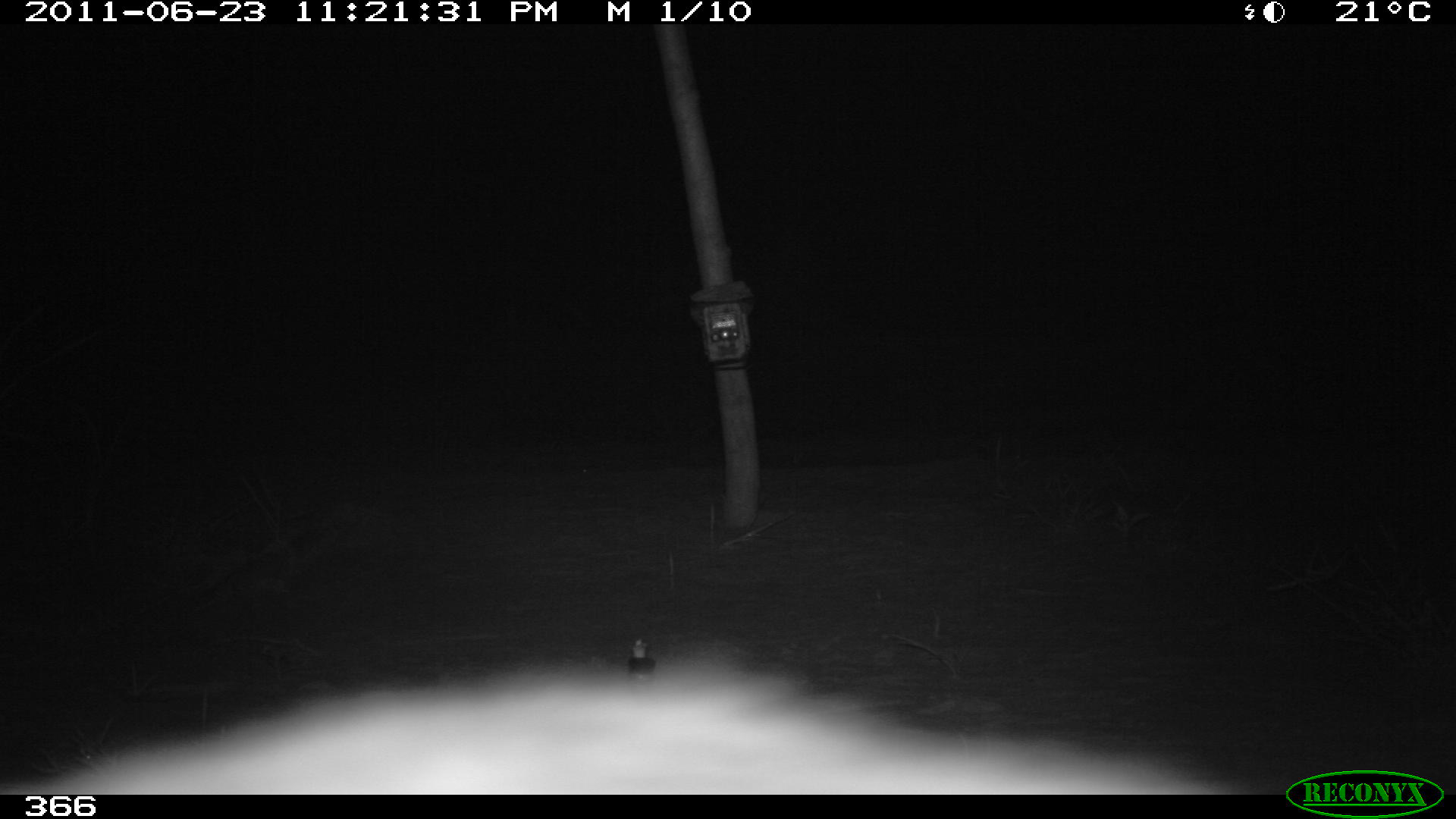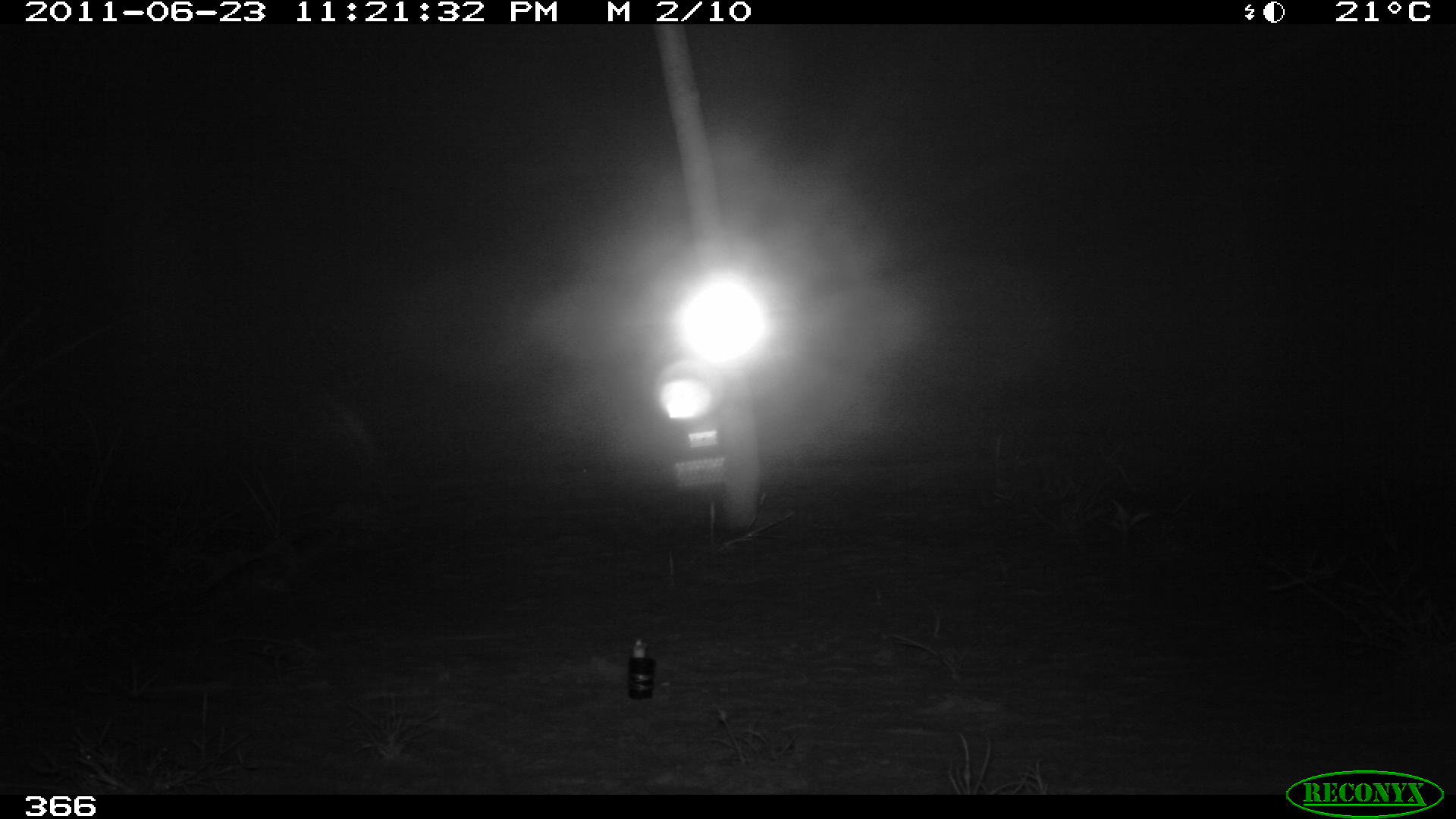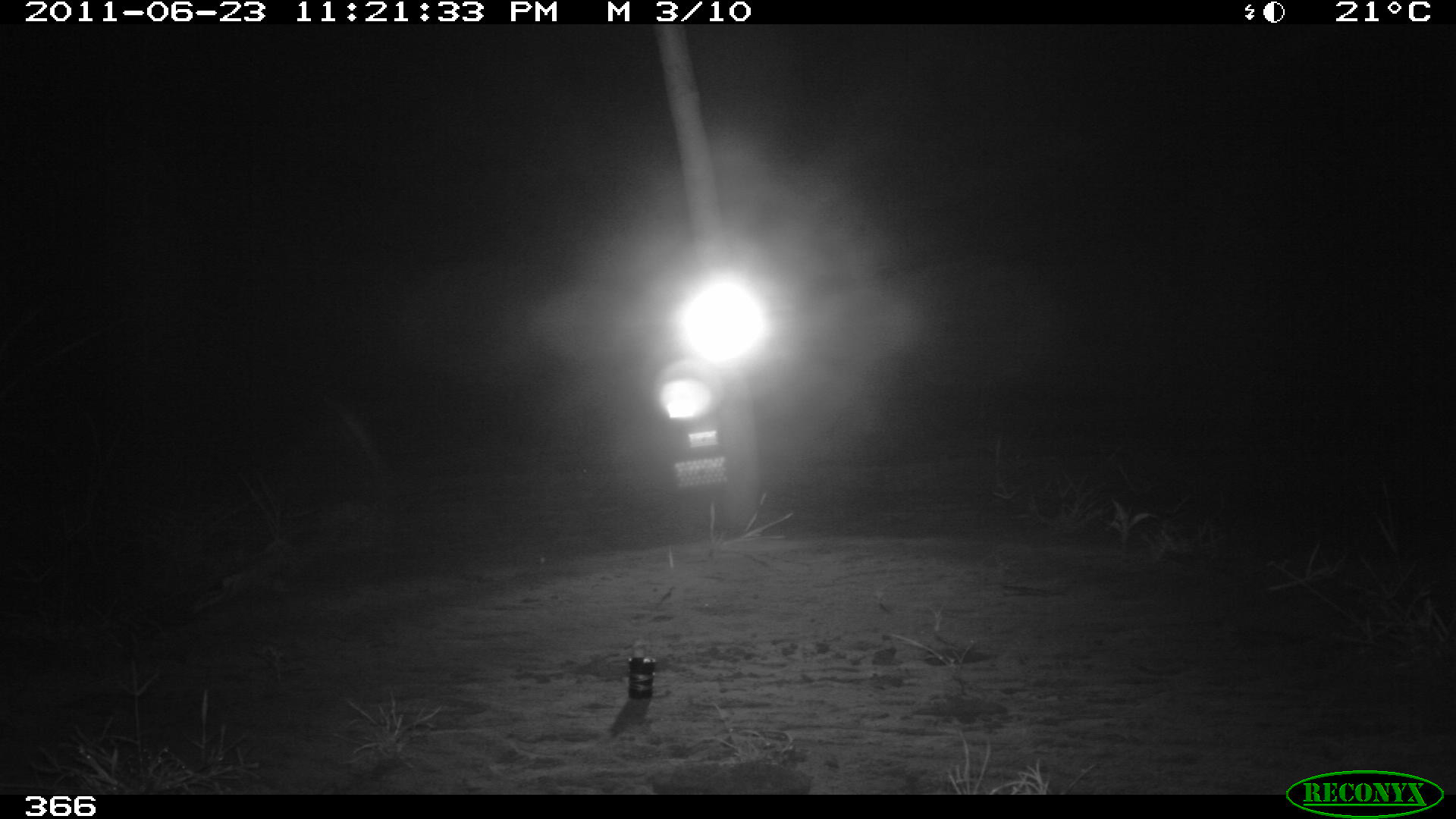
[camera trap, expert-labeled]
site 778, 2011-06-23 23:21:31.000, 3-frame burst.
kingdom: Animalia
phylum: Chordata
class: Mammalia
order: Carnivora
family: Procyonidae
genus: Procyon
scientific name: Procyon cancrivorus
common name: crab-eating raccoon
Procyon cancrivorus (crab-eating raccoon).